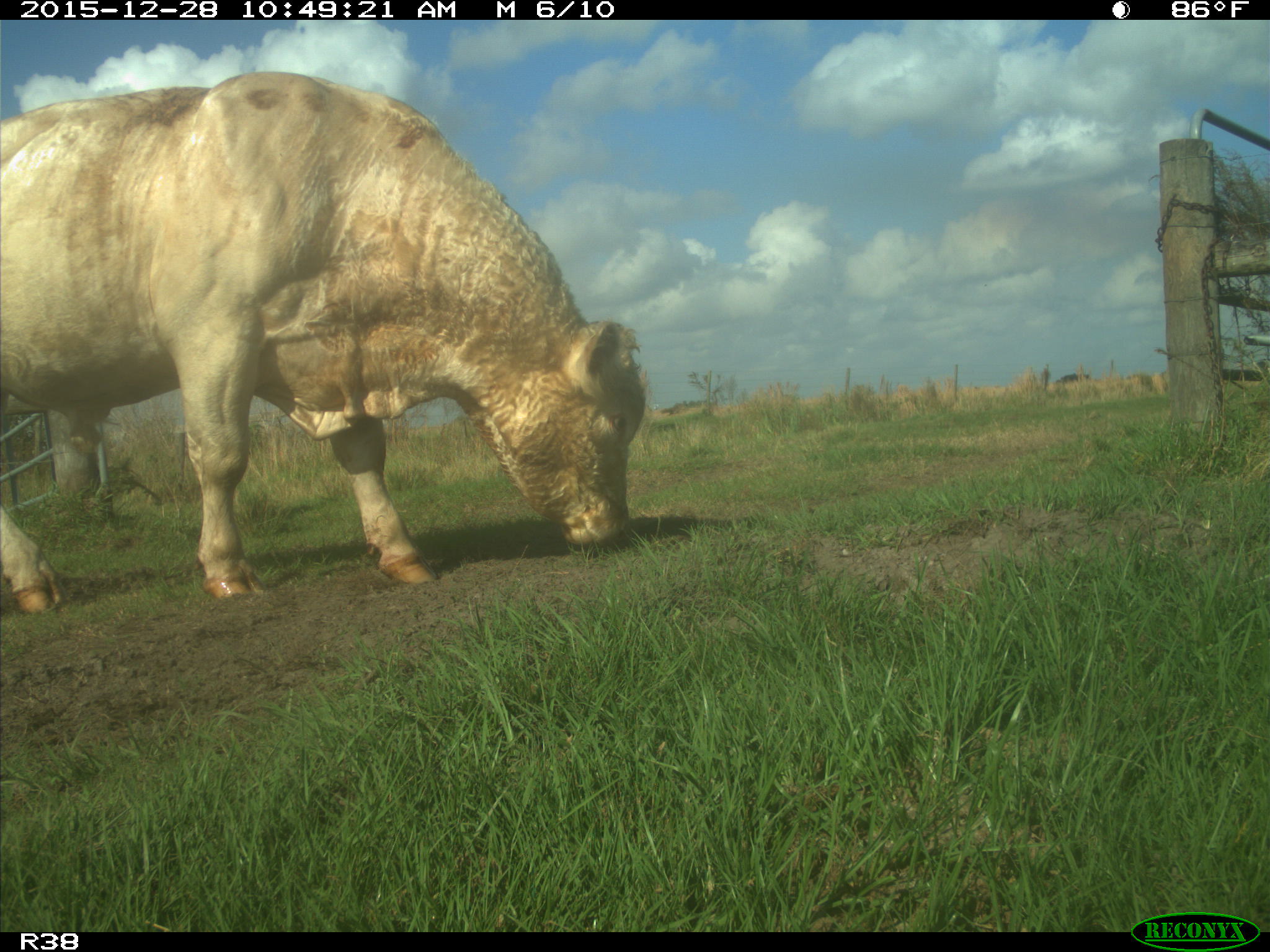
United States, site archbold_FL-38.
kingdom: Animalia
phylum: Chordata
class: Mammalia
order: Artiodactyla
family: Bovidae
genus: Bos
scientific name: Bos taurus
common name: domestic cow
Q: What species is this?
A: Bos taurus (domestic cow).